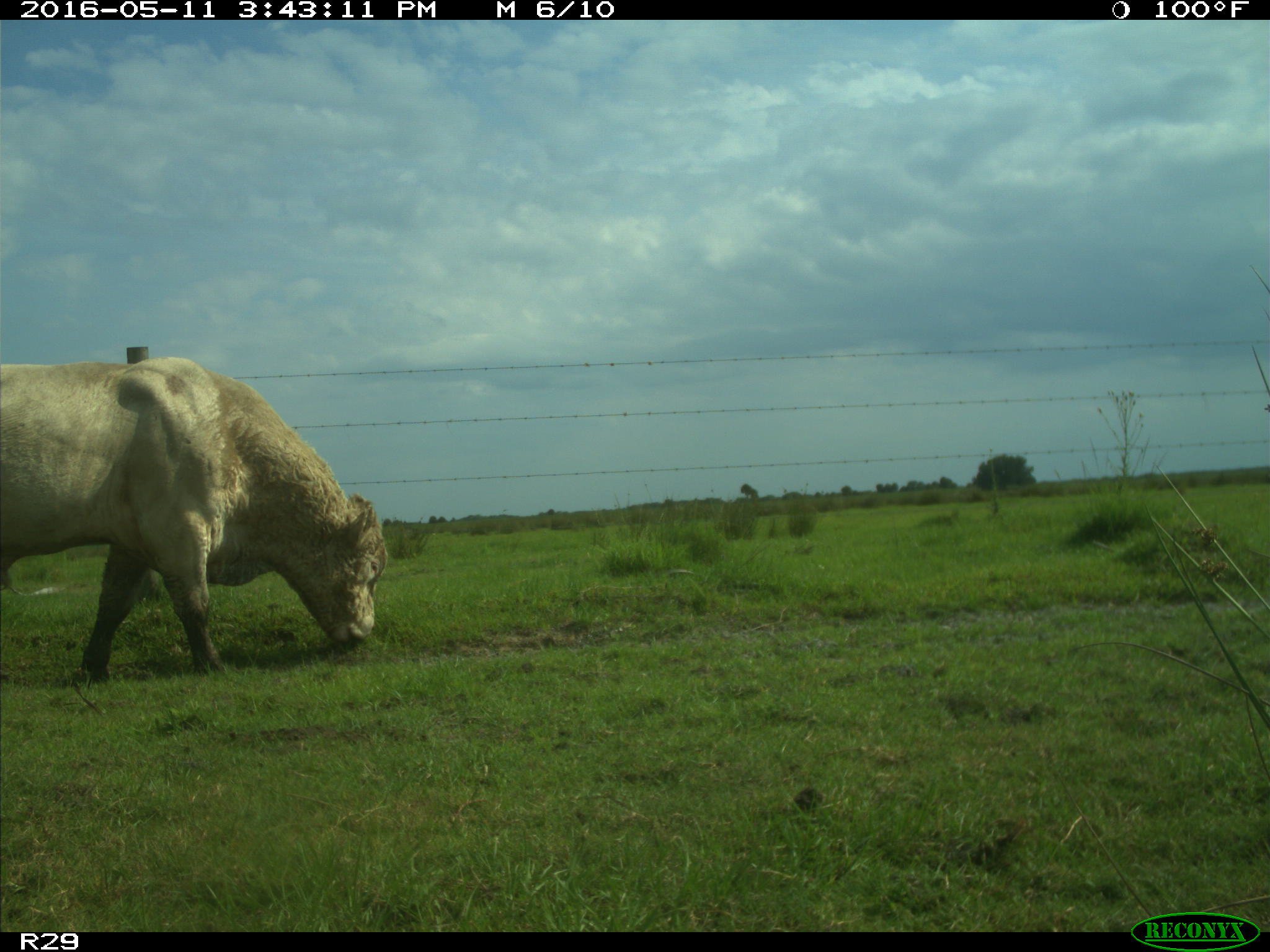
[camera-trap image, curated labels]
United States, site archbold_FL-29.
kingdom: Animalia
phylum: Chordata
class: Mammalia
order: Artiodactyla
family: Bovidae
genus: Bos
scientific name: Bos taurus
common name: domestic cow